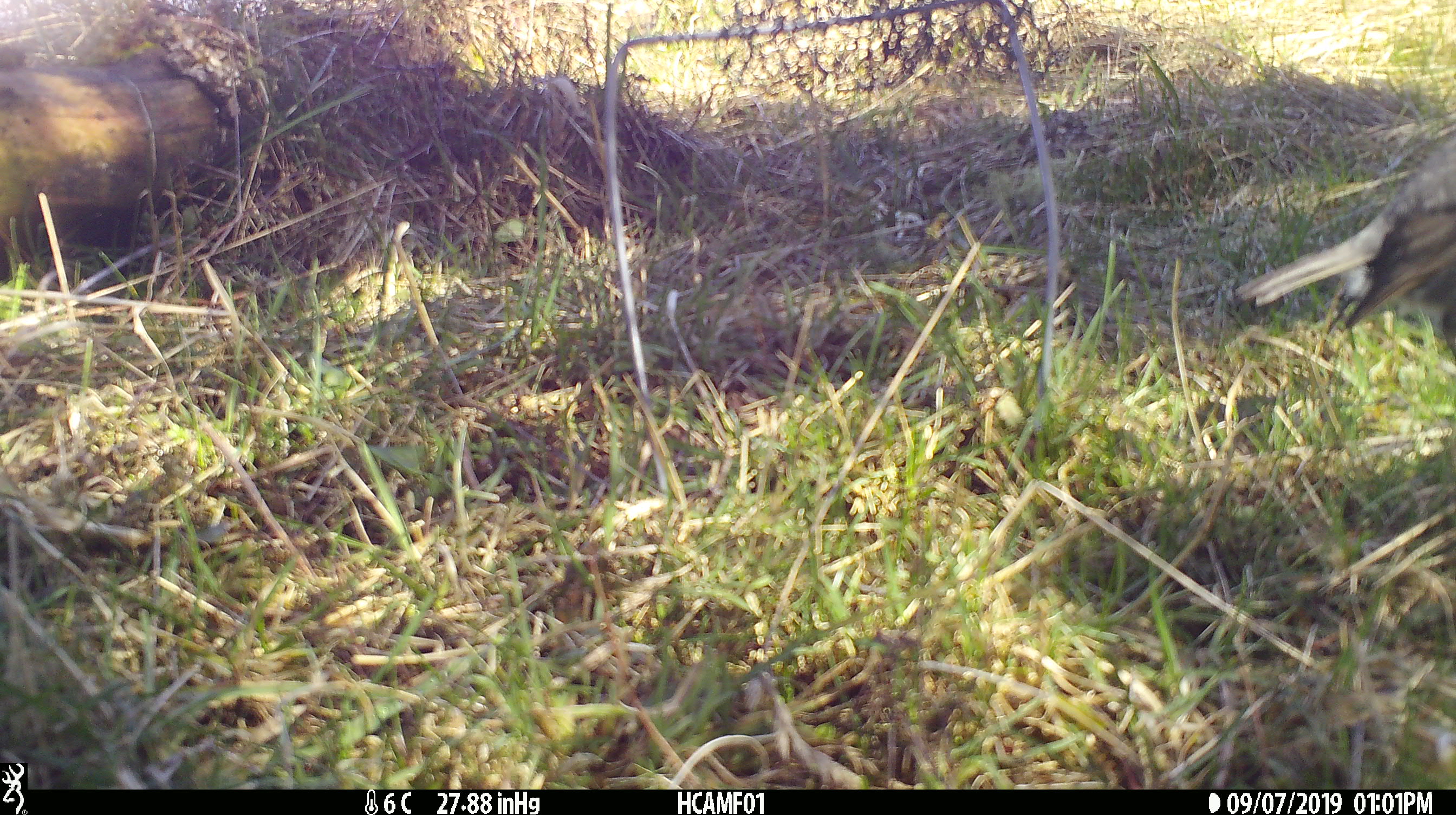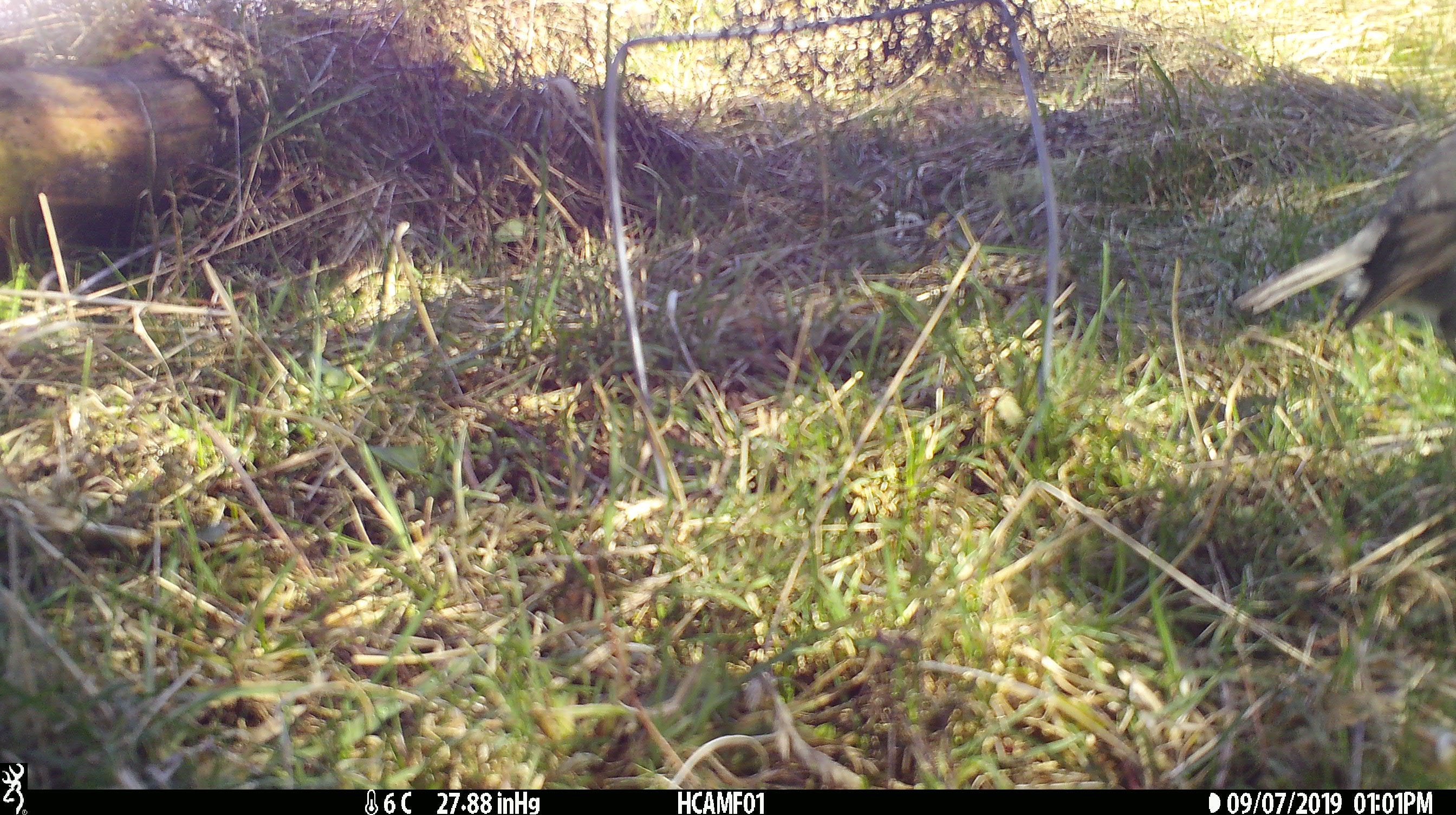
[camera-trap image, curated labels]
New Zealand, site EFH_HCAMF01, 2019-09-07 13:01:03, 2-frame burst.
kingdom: Animalia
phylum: Chordata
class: Aves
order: Passeriformes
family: Petroicidae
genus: Petroica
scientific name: Petroica australis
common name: new zealand robin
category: robin